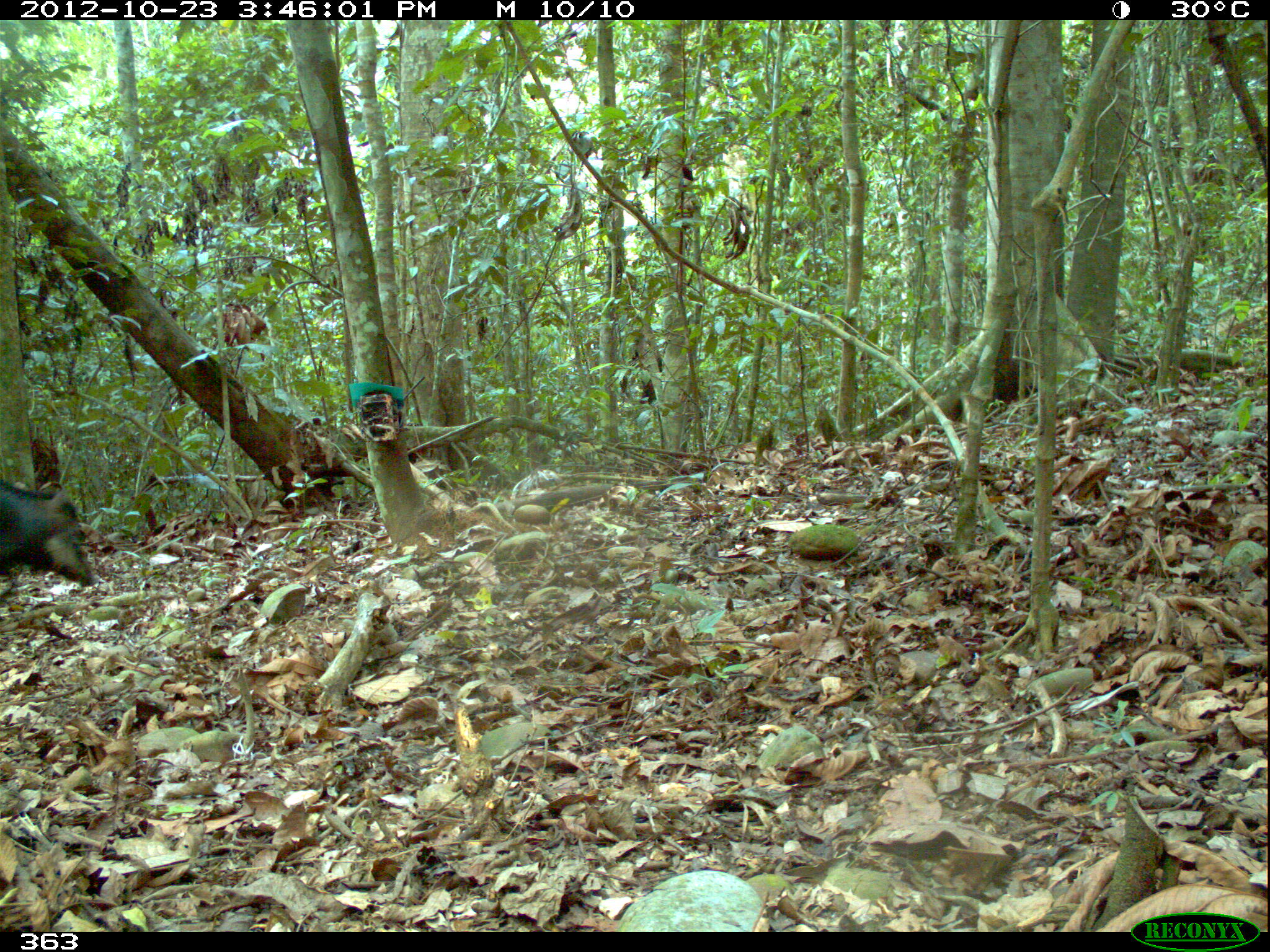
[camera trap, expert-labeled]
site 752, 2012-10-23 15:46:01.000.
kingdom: Animalia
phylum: Chordata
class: Mammalia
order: Artiodactyla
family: Tayassuidae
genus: Tayassu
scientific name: Tayassu pecari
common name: white-lipped peccary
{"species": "Tayassu pecari (white-lipped peccary)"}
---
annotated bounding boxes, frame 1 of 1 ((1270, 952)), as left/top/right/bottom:
tayassu pecari: 0/474/97/588